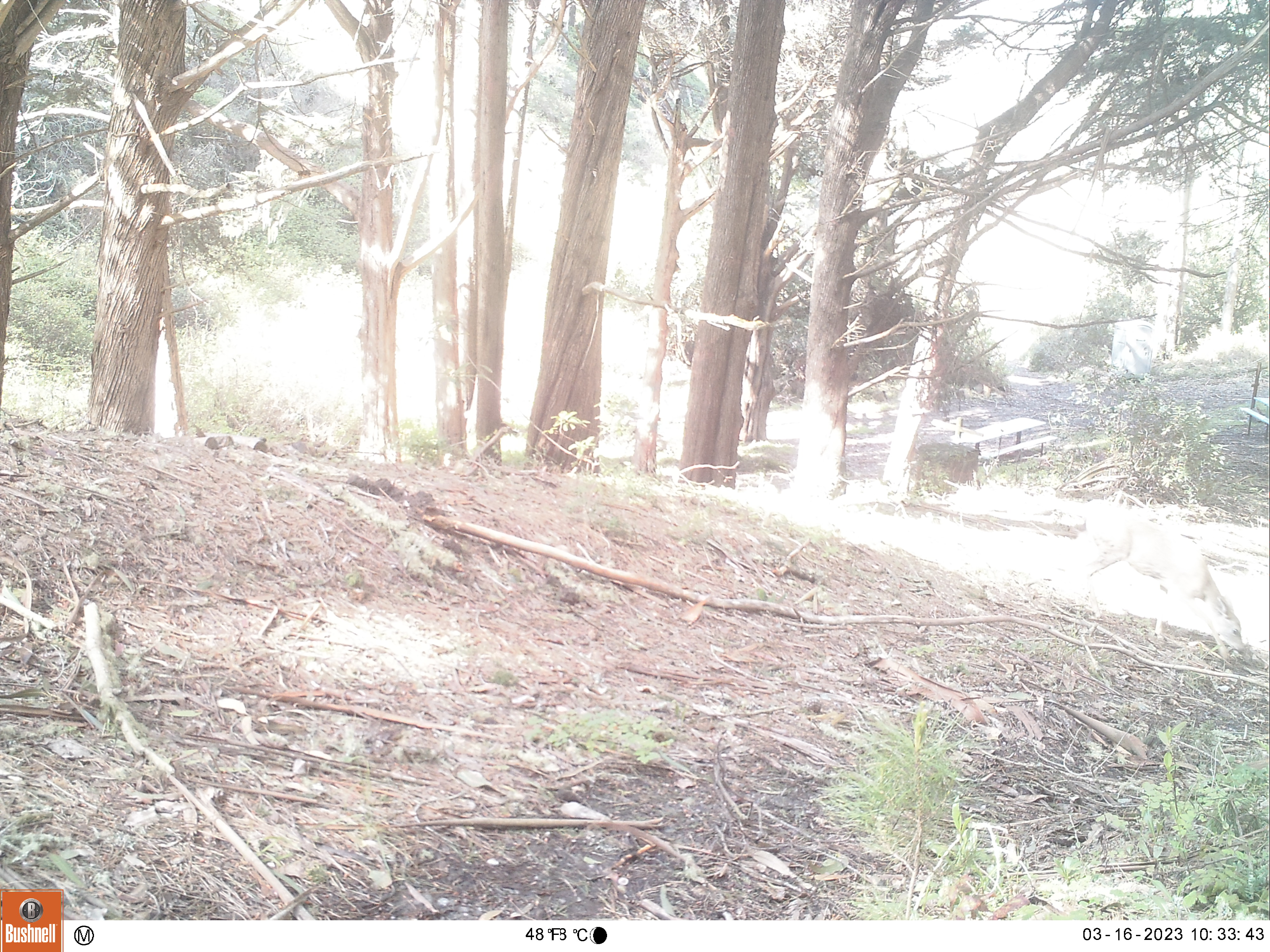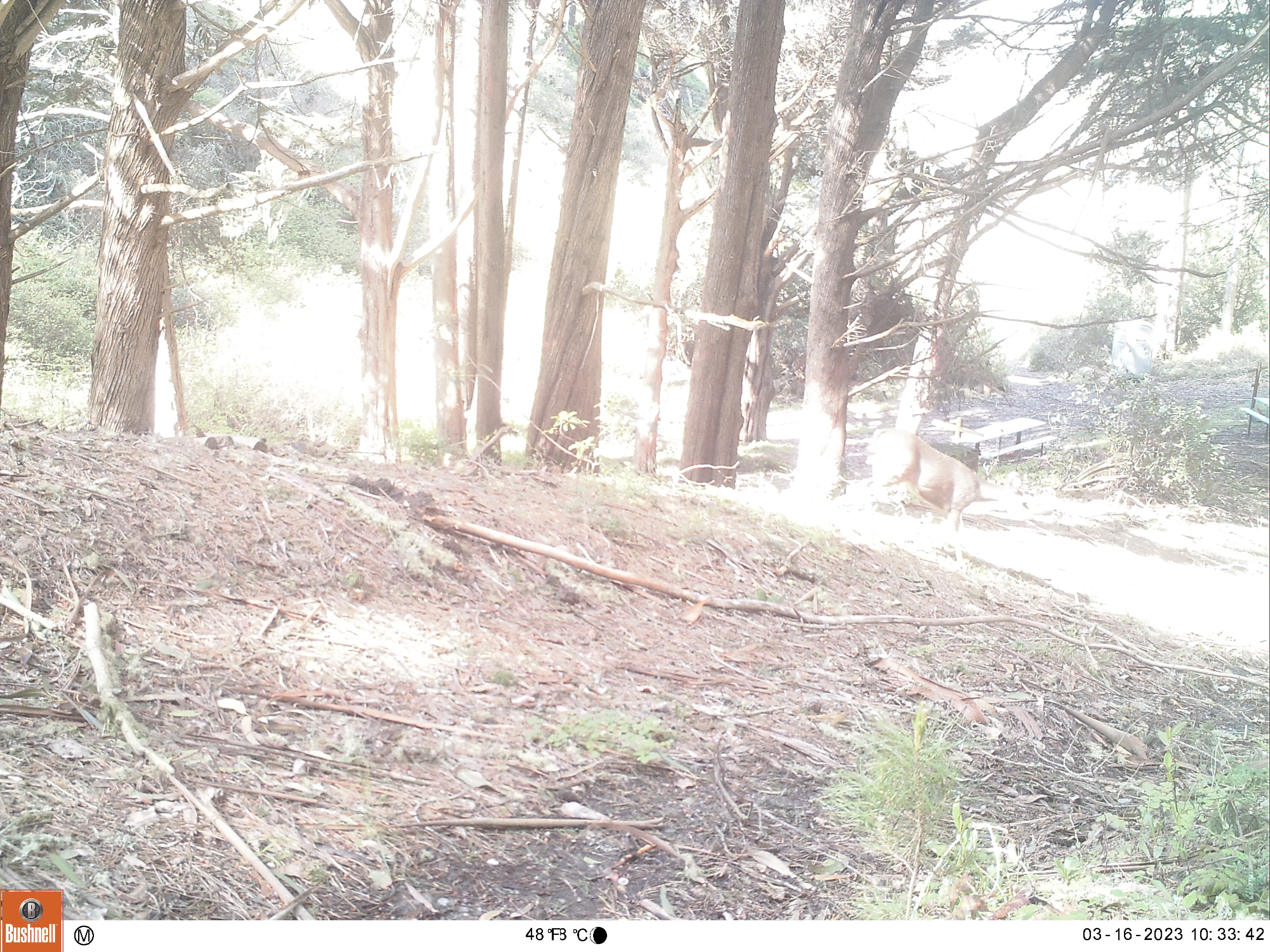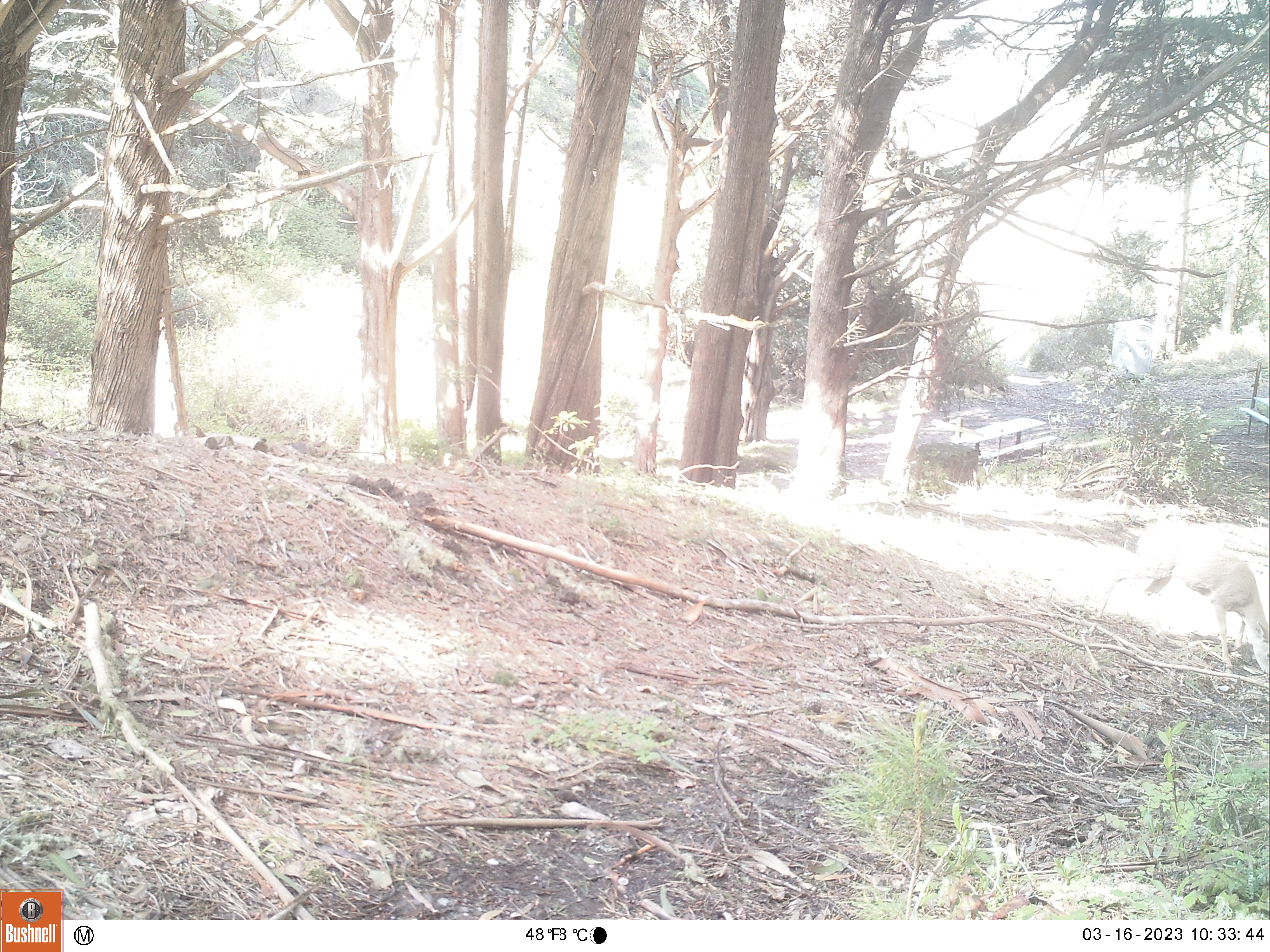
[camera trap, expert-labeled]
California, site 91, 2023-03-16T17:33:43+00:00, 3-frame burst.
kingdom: Animalia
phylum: Chordata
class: Mammalia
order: Artiodactyla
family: Cervidae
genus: Odocoileus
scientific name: Odocoileus hemionus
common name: mule deer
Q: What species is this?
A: Mule deer (Odocoileus hemionus).